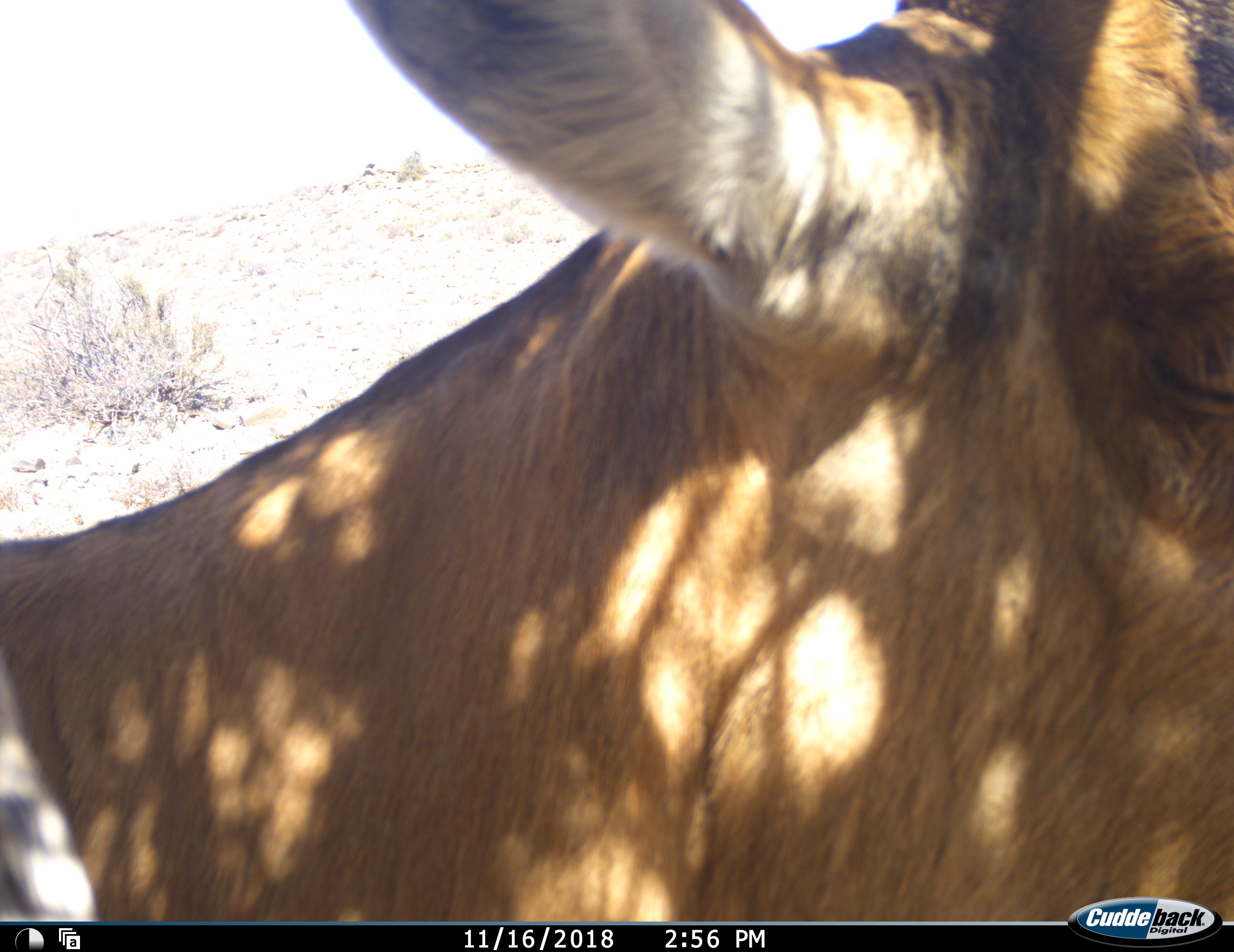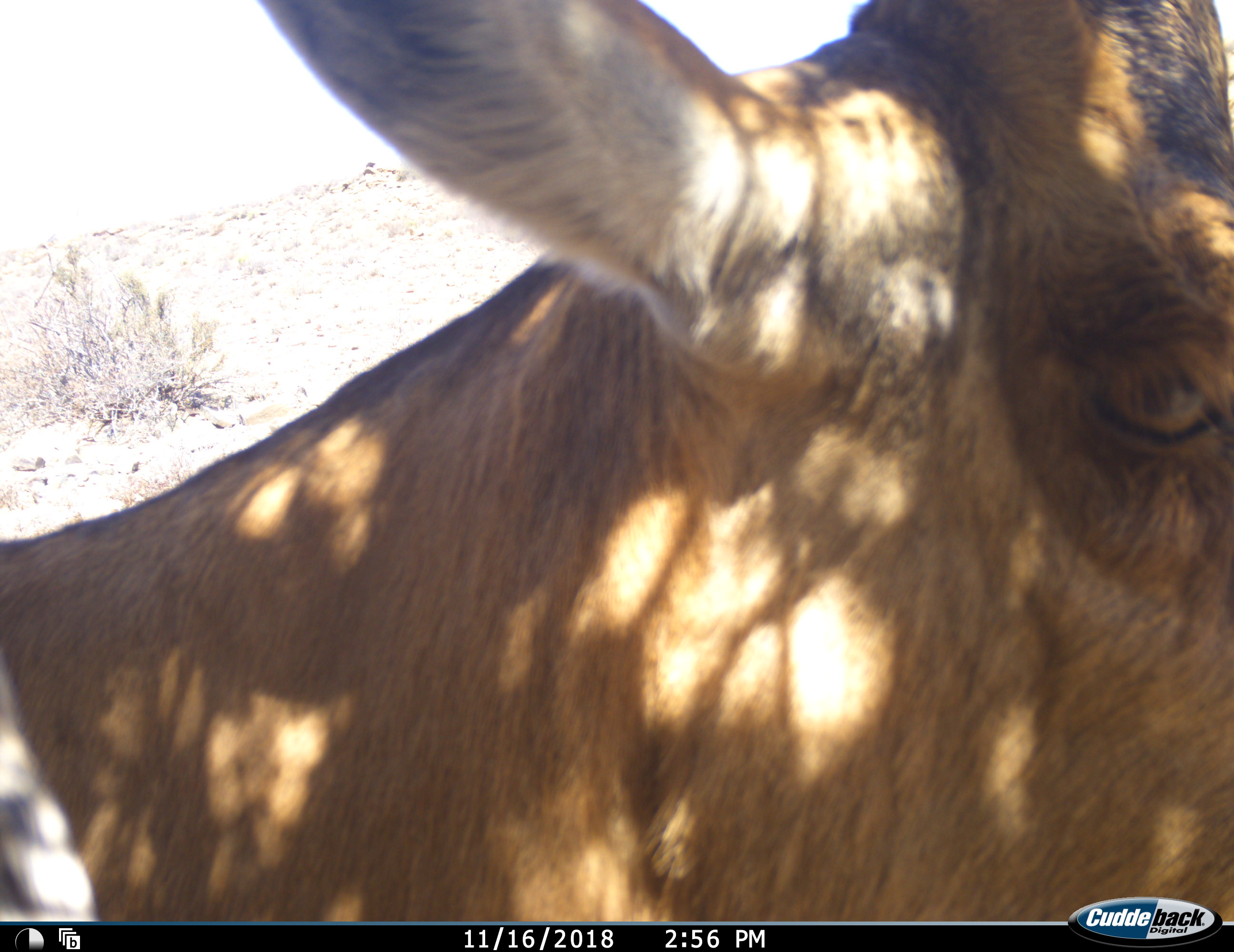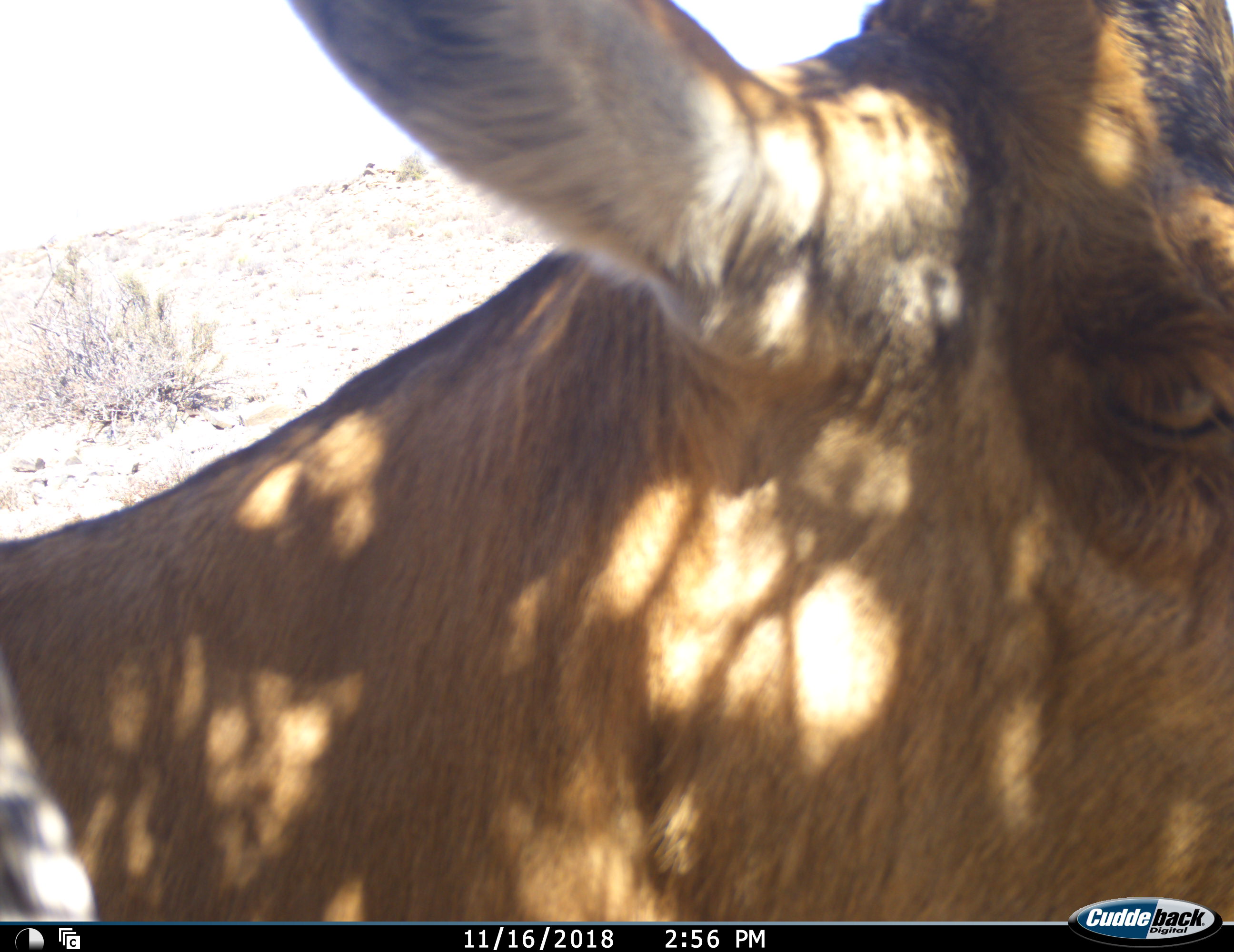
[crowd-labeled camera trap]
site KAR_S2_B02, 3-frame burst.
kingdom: Animalia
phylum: Chordata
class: Mammalia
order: Artiodactyla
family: Bovidae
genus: Alcelaphus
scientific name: Alcelaphus buselaphus caama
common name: red hartebeest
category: hartebeestred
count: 1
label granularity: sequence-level